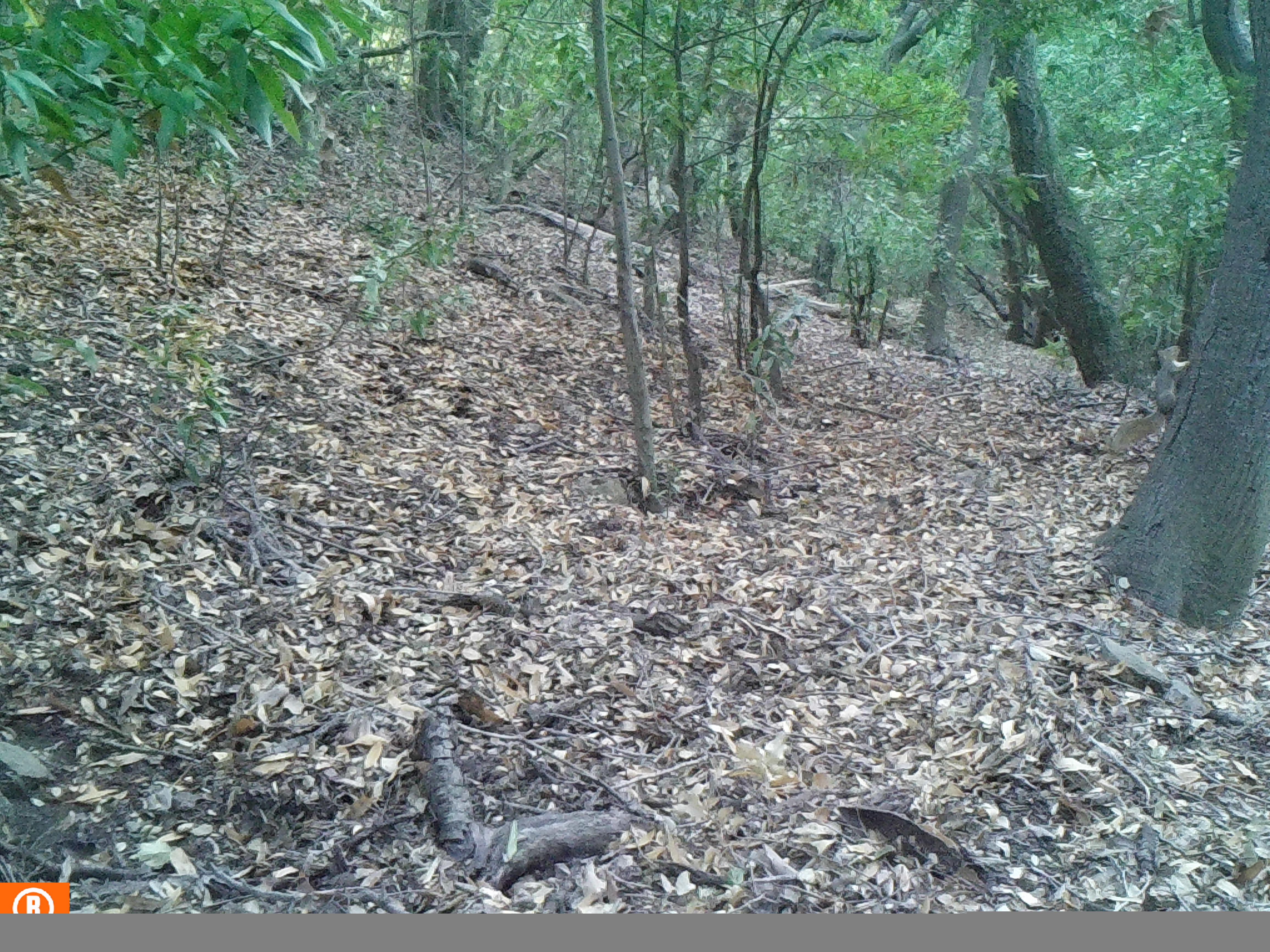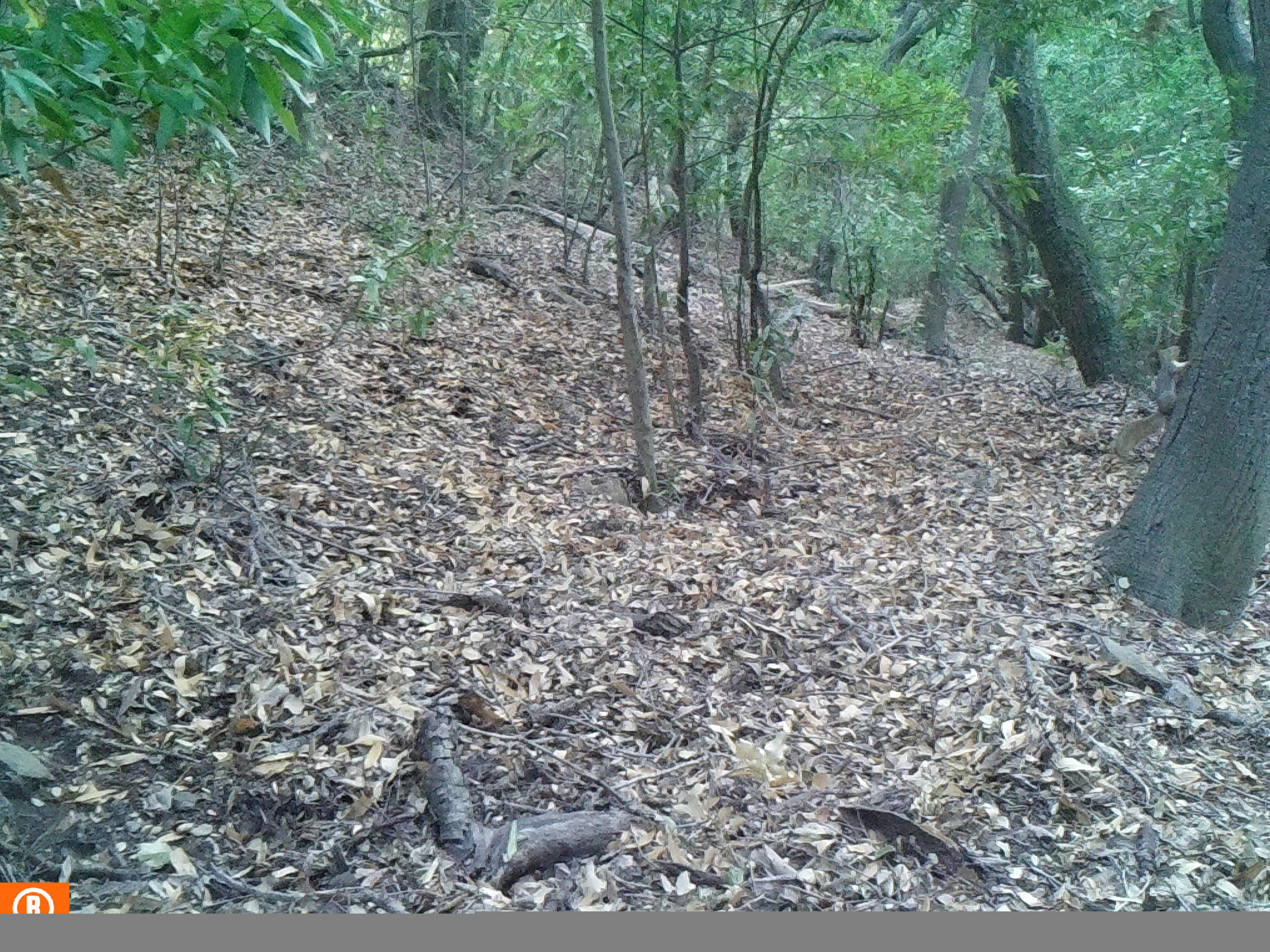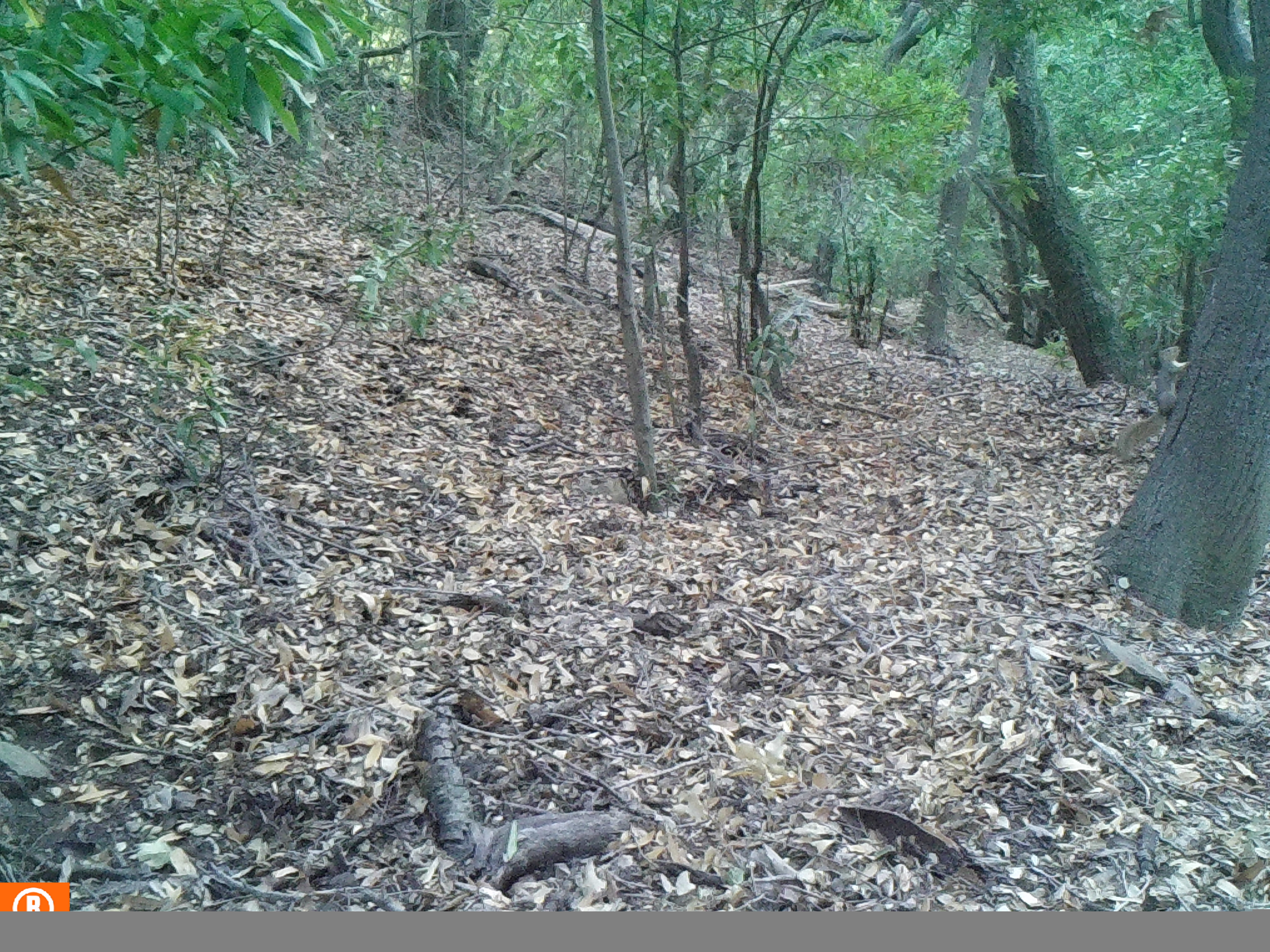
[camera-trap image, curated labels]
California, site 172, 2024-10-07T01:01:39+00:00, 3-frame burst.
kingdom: Animalia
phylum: Chordata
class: Mammalia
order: Rodentia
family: Sciuridae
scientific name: Sciuridae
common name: squirrel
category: unknown squirrel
Unknown squirrel (squirrel) (Sciuridae).